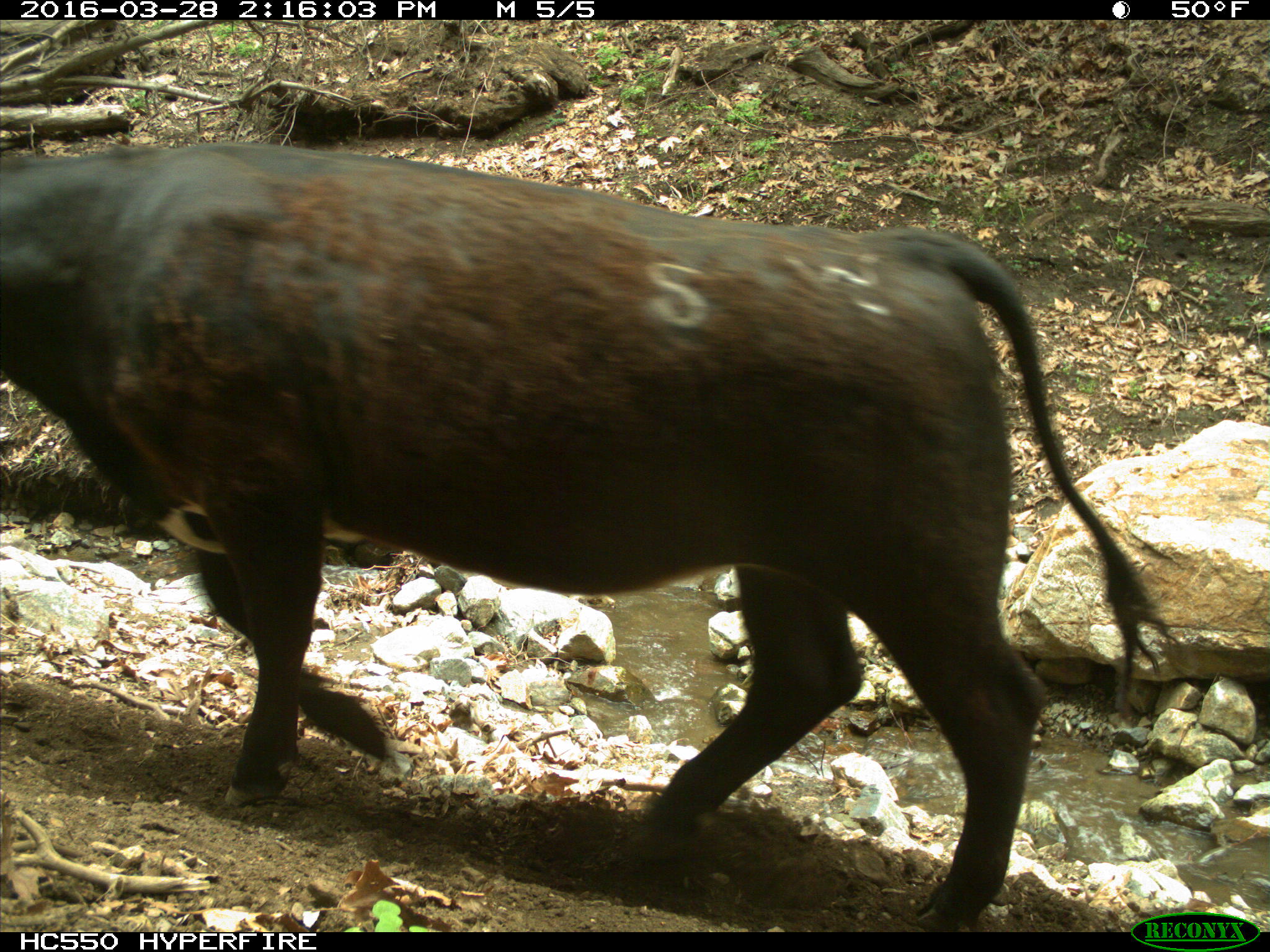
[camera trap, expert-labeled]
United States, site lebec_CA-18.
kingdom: Animalia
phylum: Chordata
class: Mammalia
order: Artiodactyla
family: Bovidae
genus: Bos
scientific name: Bos taurus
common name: domestic cow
Bos taurus (domestic cow).